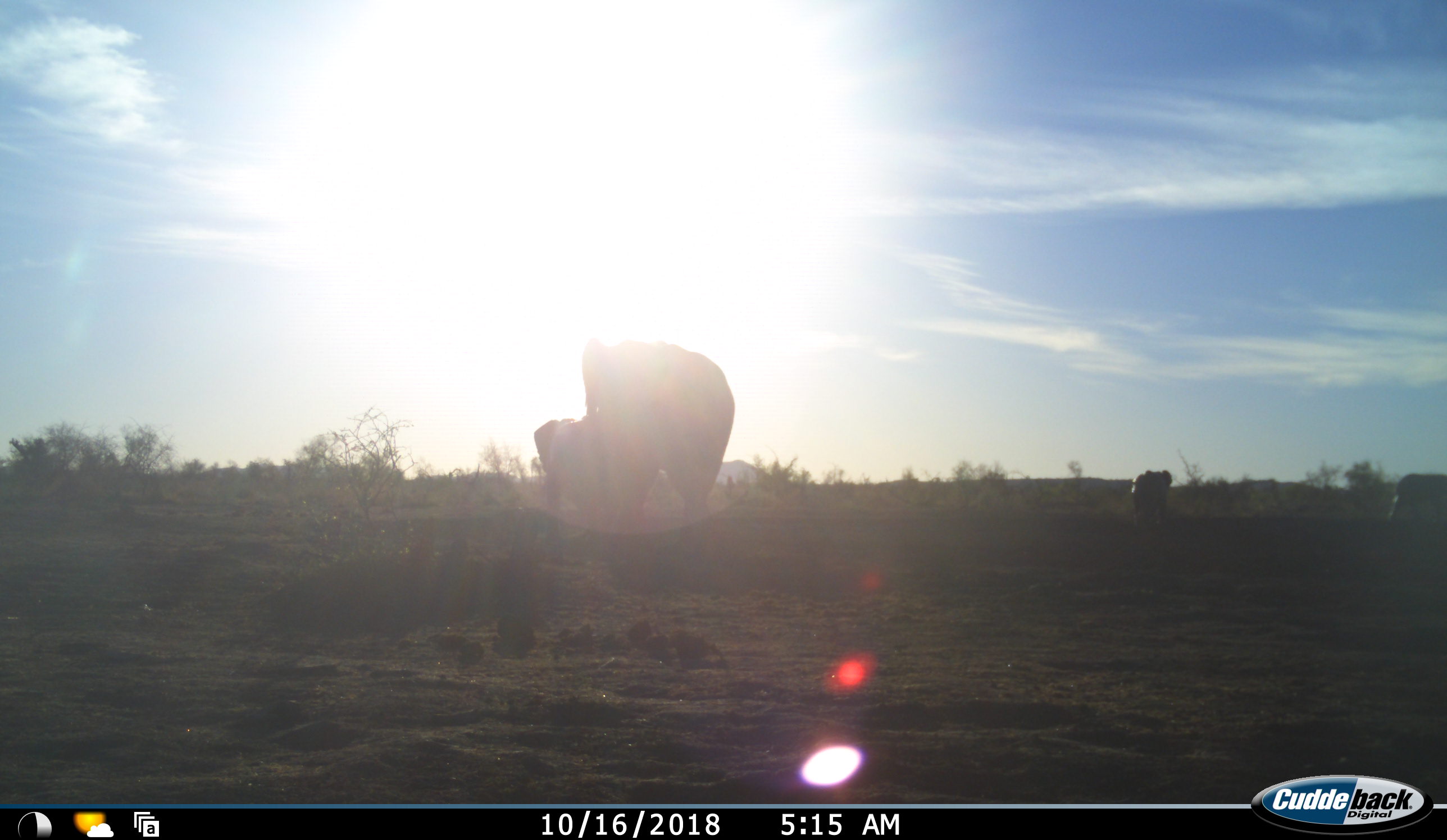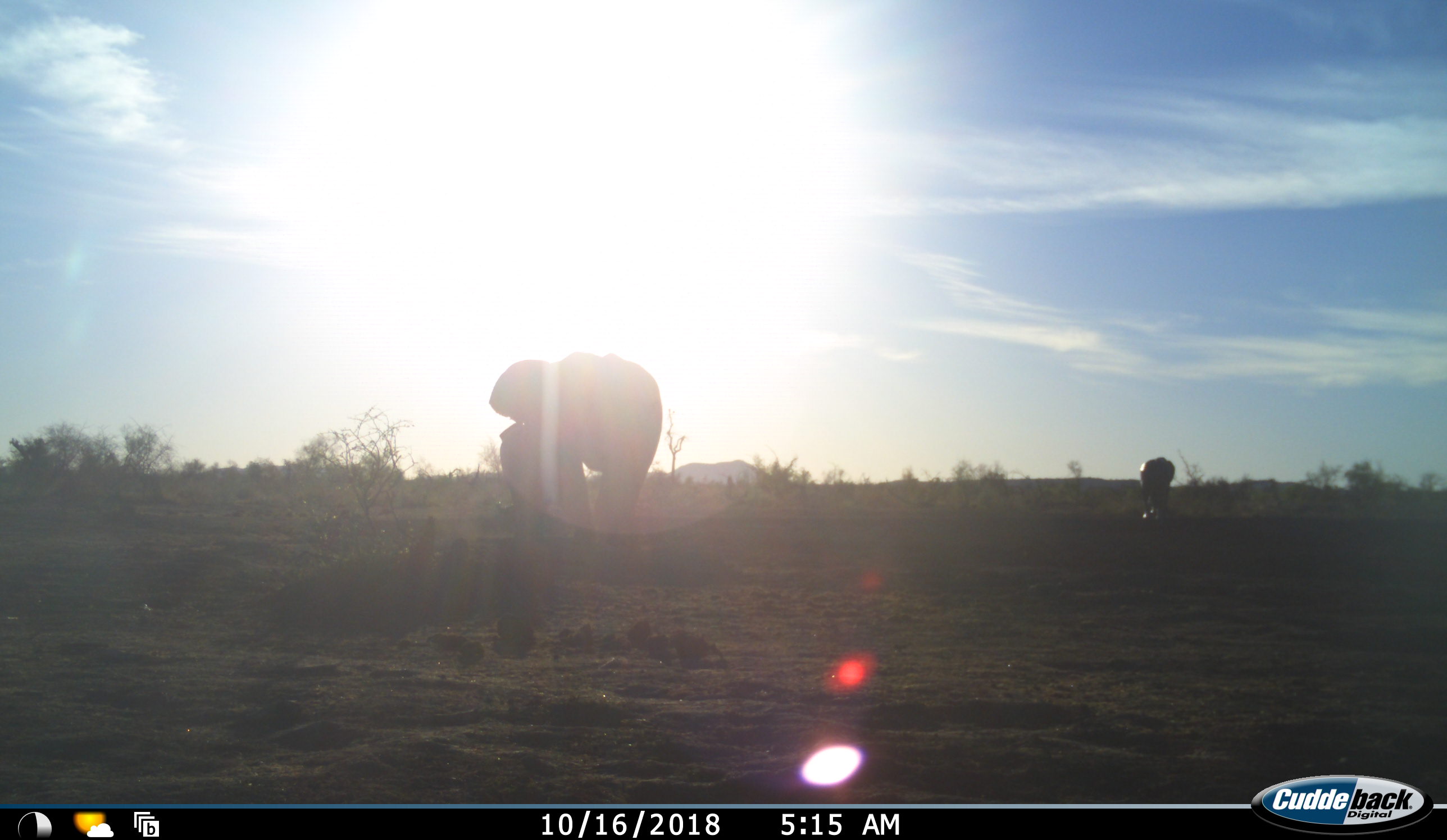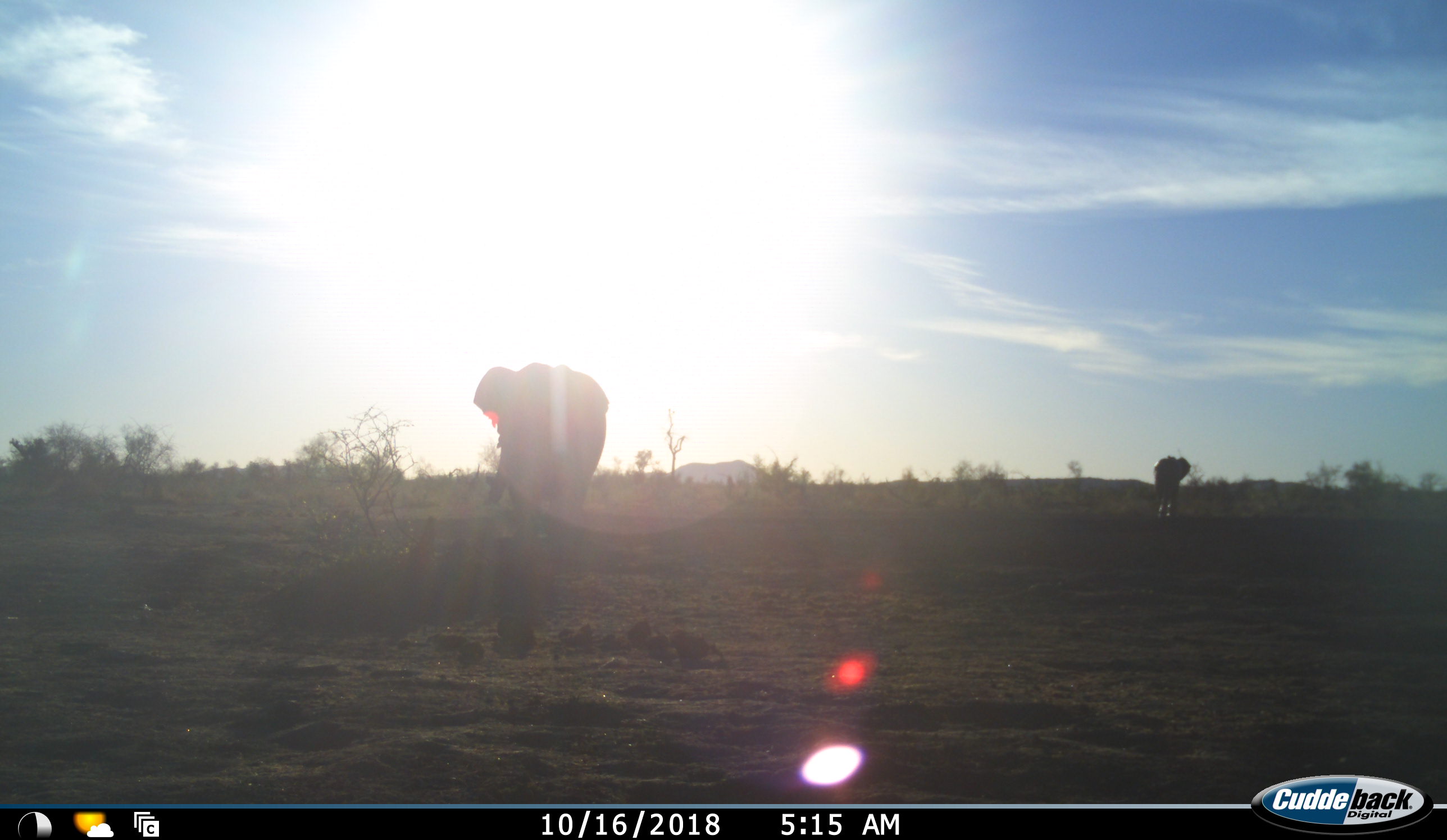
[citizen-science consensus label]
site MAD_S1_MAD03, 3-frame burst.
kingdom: Animalia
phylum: Chordata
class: Mammalia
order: Proboscidea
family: Elephantidae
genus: Loxodonta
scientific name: Loxodonta africana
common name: african bush elephant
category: elephant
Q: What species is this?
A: Elephant (african bush elephant) (Loxodonta africana).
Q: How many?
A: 4.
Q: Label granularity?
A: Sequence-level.